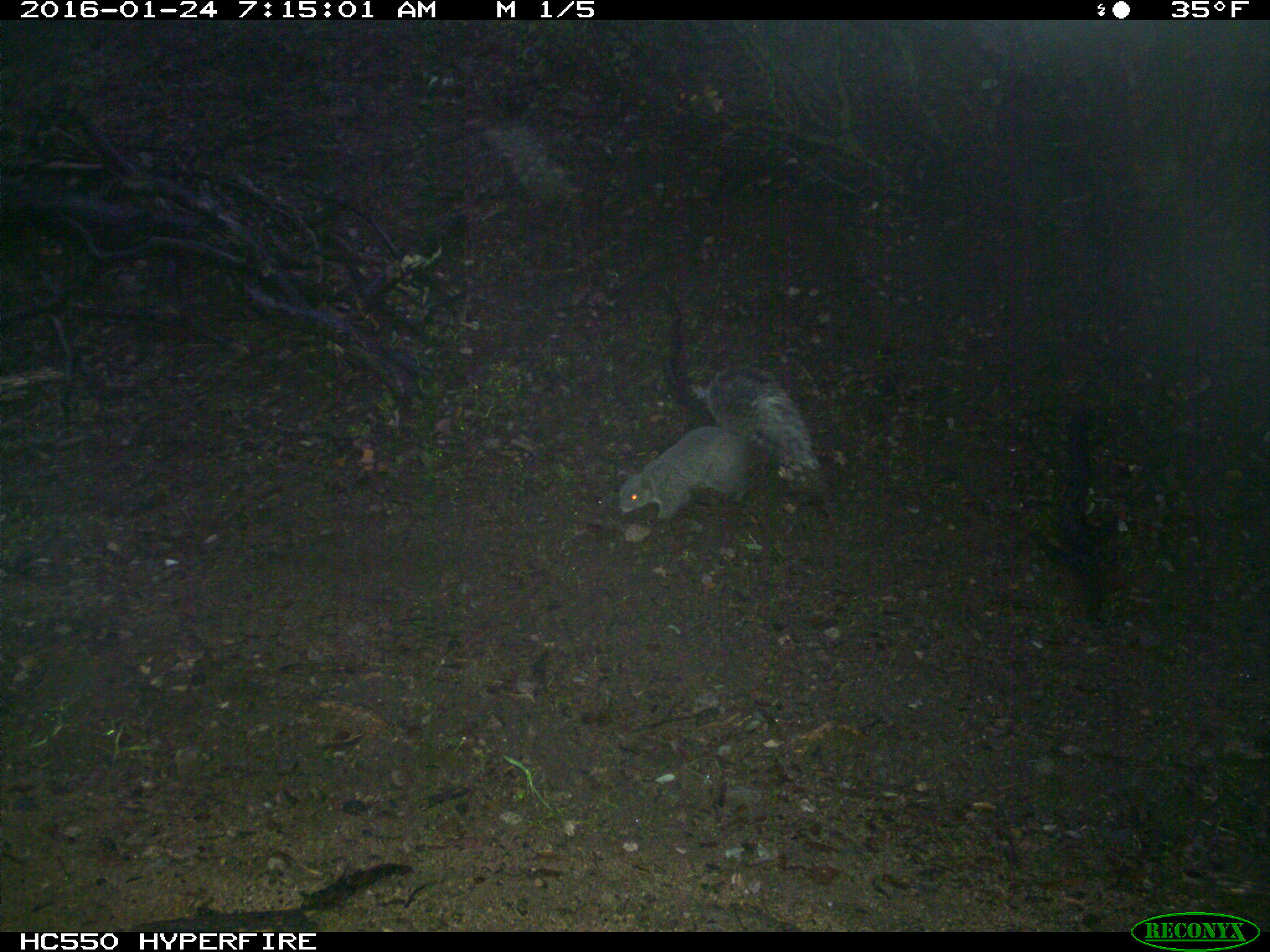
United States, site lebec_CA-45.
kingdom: Animalia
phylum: Chordata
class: Mammalia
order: Rodentia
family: Sciuridae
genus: Sciurus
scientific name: Sciurus carolinensis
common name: eastern gray squirrel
Sciurus carolinensis (eastern gray squirrel).